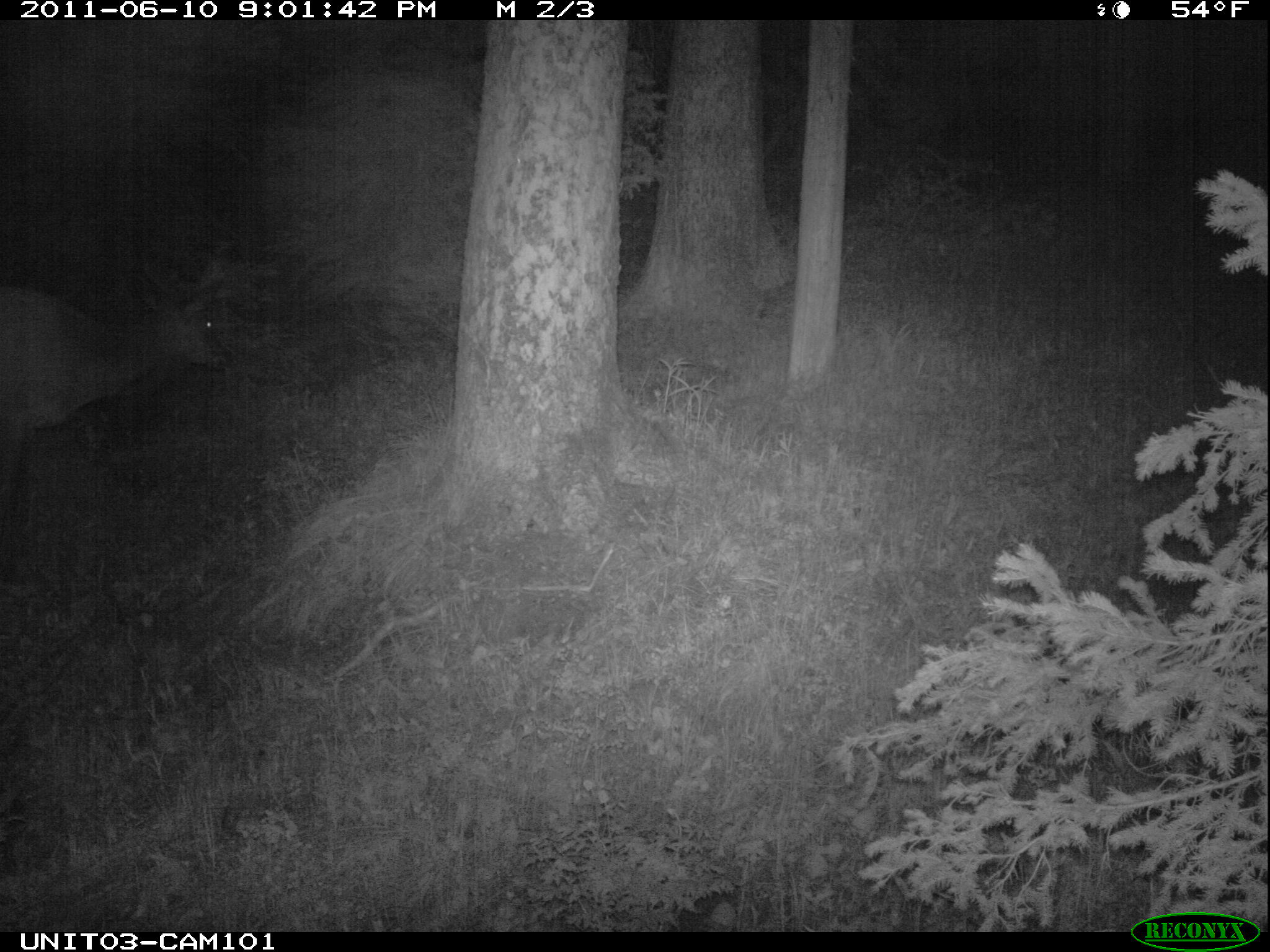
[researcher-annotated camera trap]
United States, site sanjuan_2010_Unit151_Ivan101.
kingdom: Animalia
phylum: Chordata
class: Mammalia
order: Artiodactyla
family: Cervidae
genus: Cervus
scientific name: Cervus elaphus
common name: red deer